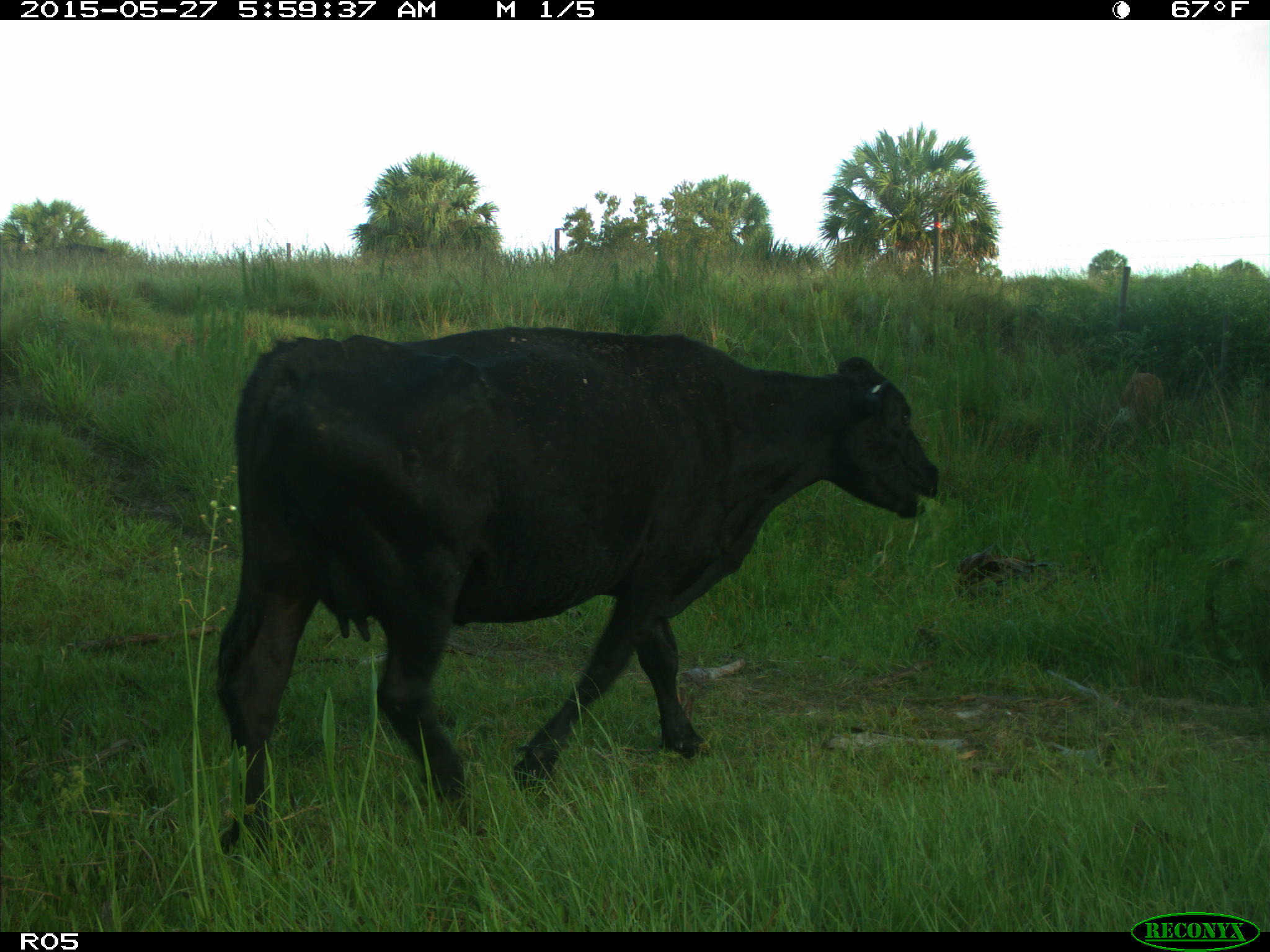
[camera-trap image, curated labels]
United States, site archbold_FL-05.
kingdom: Animalia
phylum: Chordata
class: Mammalia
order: Artiodactyla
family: Bovidae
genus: Bos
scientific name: Bos taurus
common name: domestic cow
Bos taurus (domestic cow).